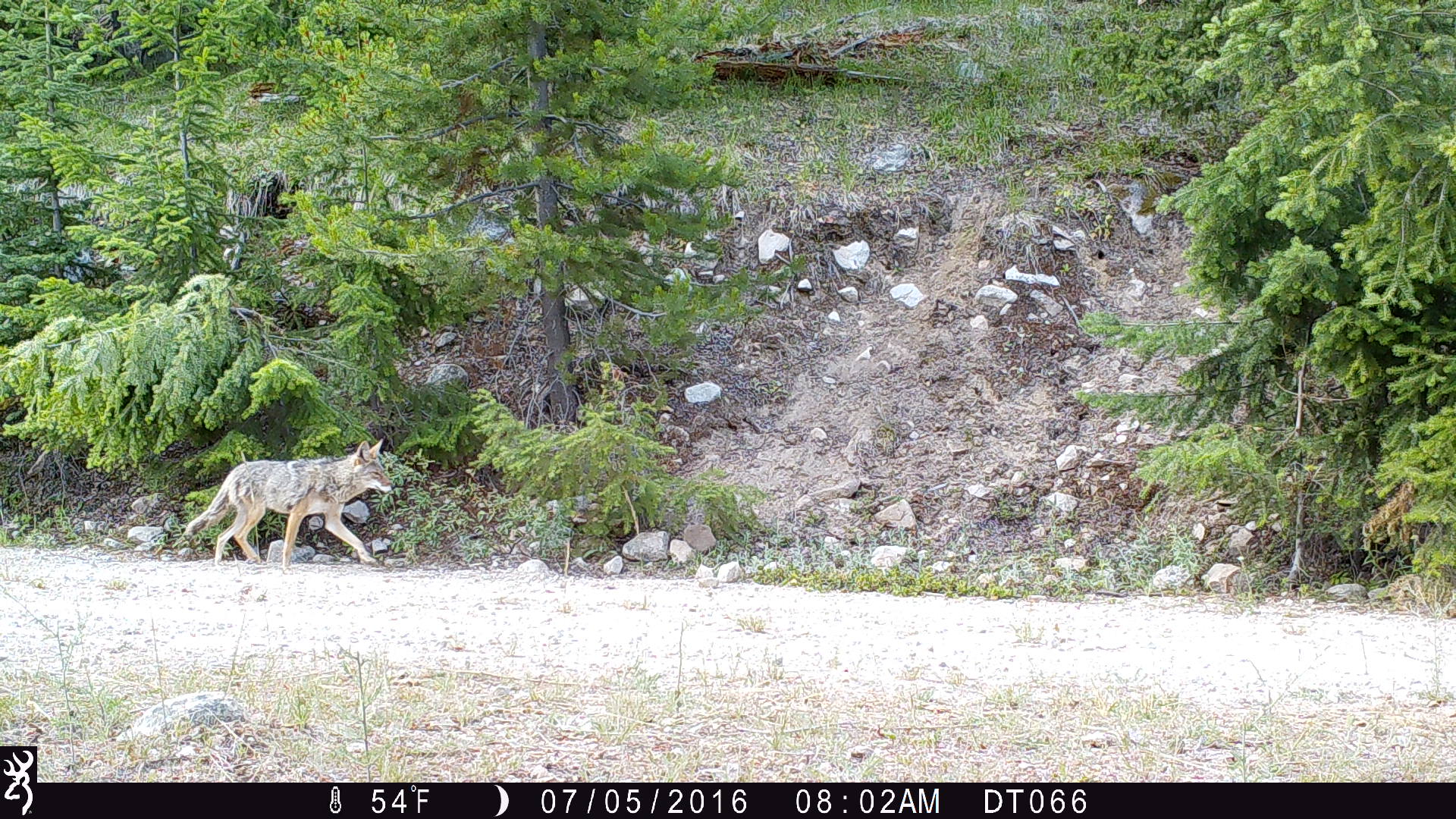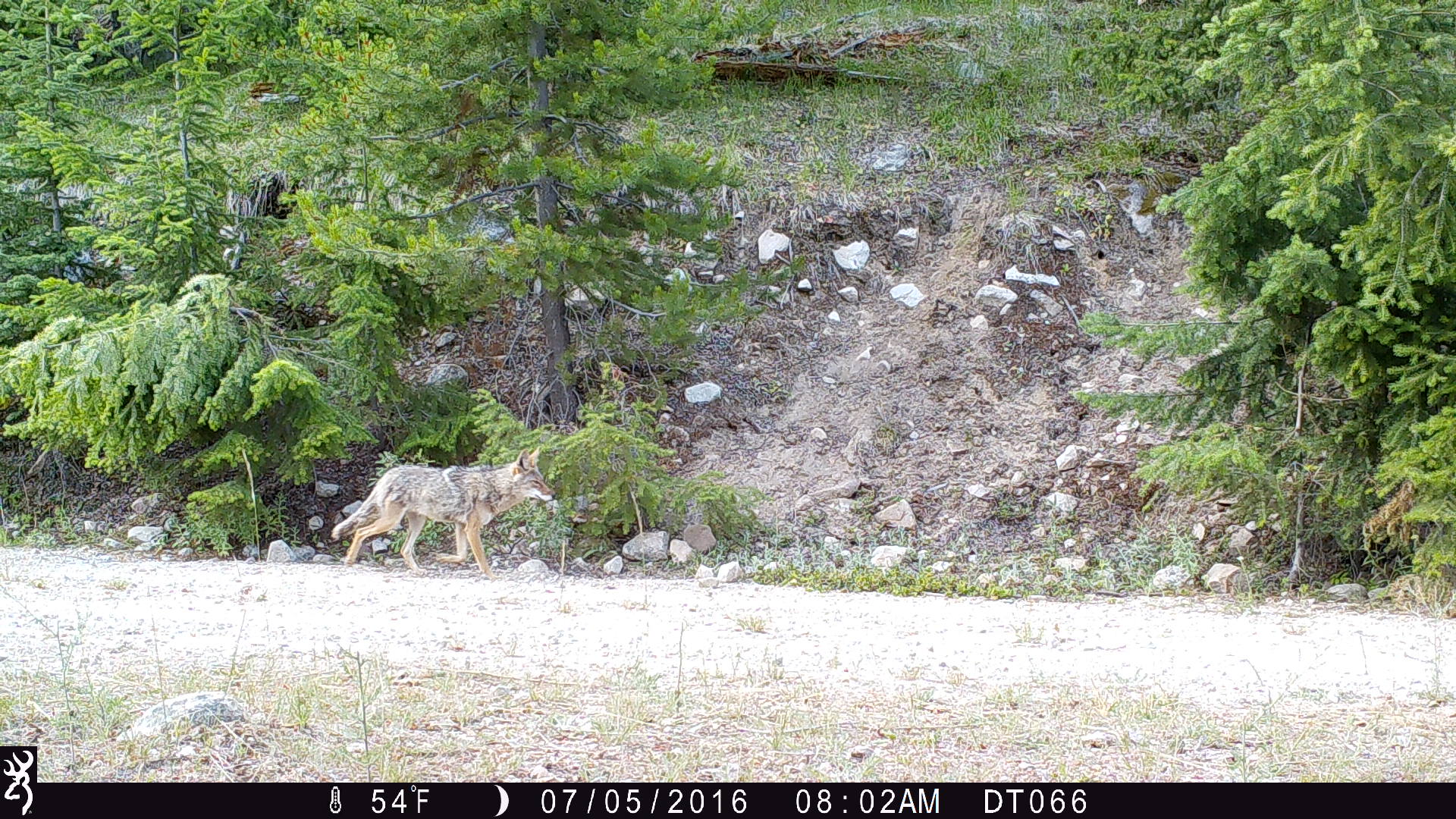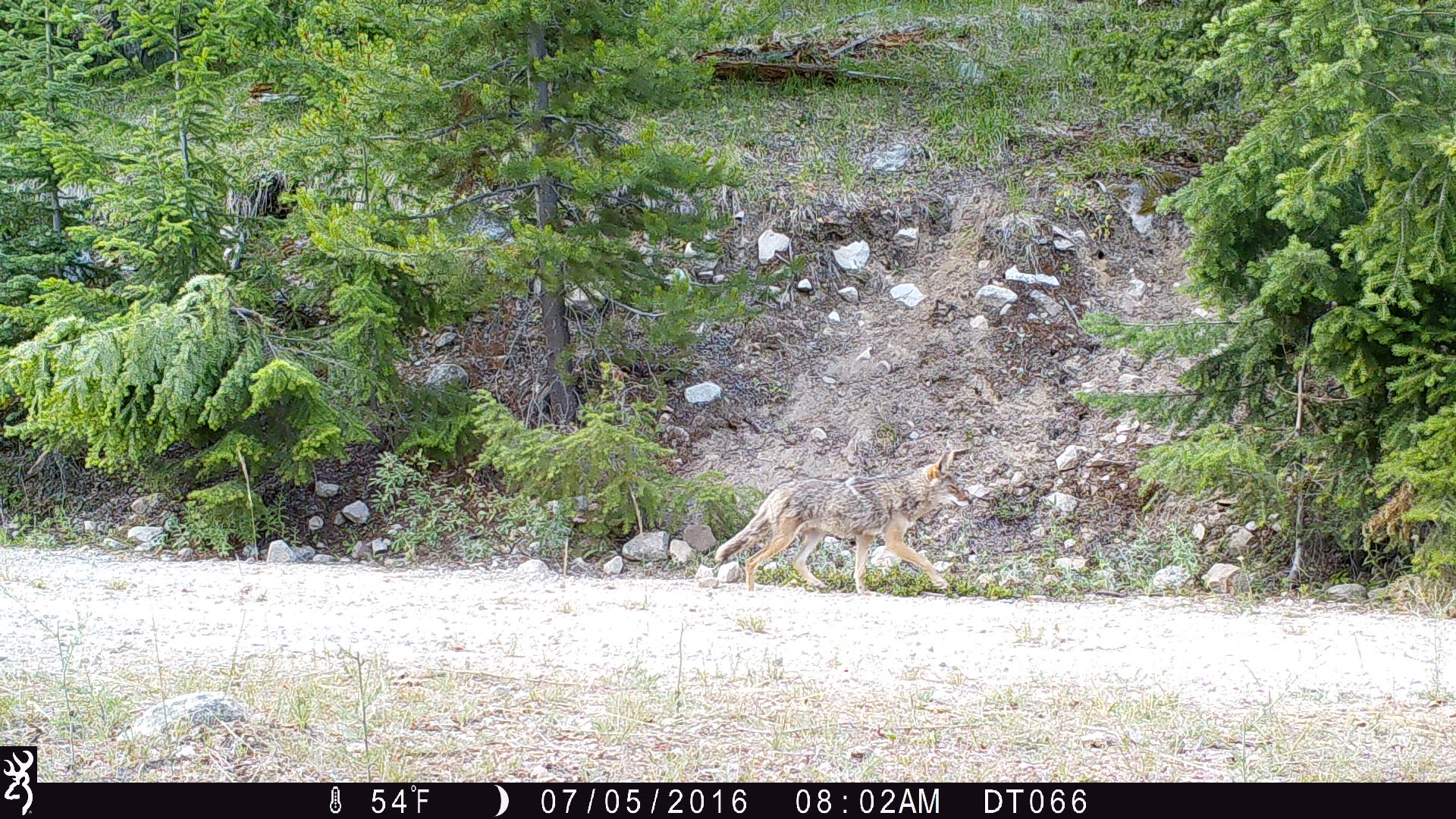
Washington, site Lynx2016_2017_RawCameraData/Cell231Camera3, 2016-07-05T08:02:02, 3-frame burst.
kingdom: Animalia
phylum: Chordata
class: Mammalia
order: Carnivora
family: Canidae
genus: Canis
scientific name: Canis latrans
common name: coyote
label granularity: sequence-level